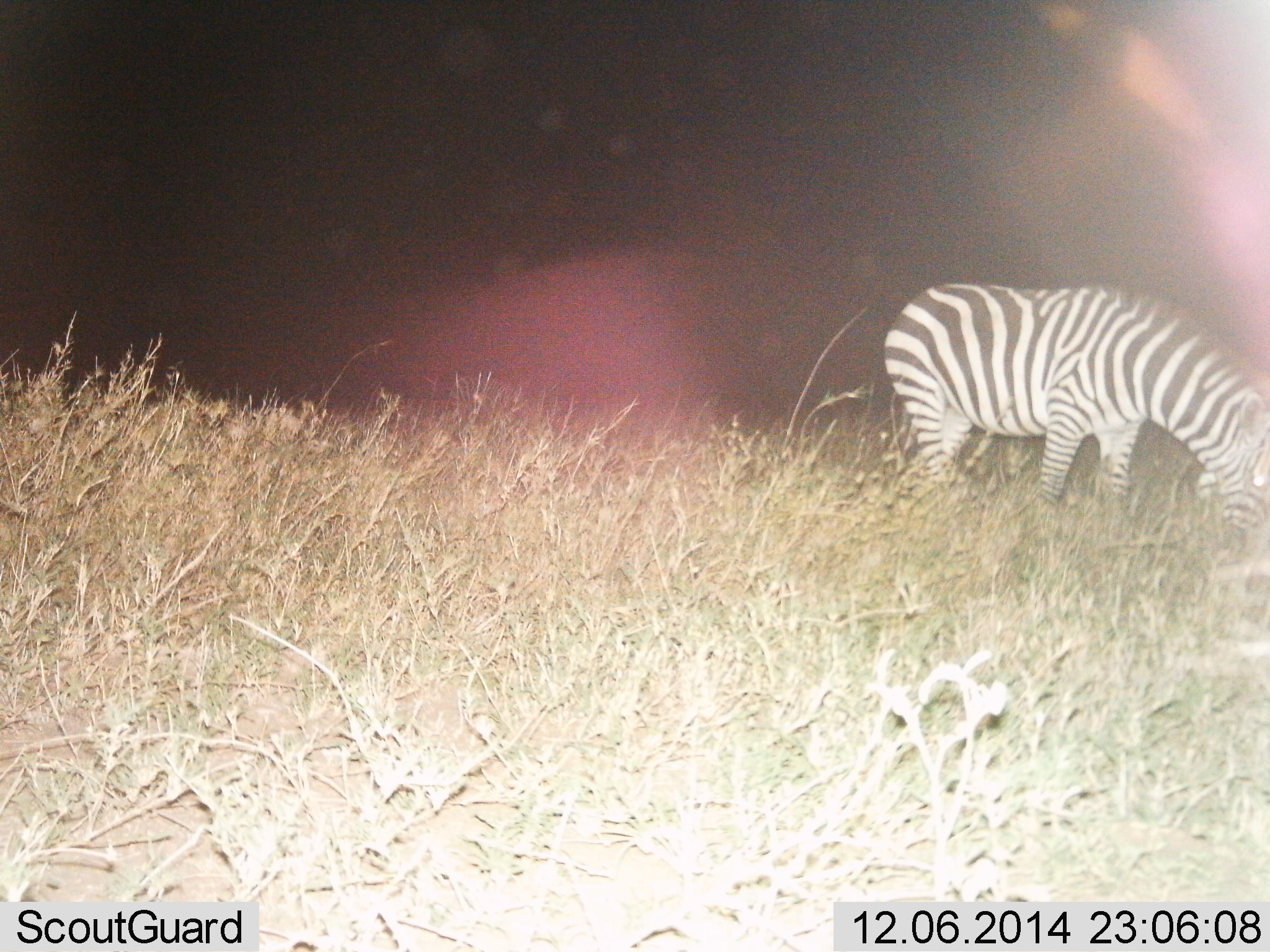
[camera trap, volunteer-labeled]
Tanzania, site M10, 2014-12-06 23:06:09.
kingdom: Animalia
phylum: Chordata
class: Mammalia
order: Perissodactyla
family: Equidae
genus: Equus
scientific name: Equus quagga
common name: plains zebra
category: zebra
Zebra (plains zebra) (Equus quagga), count 1. Behavior (volunteer vote fractions): standing 30%, resting 0%, moving 0%, interacting 0%. Young present (vote fraction): 0%. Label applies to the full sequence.